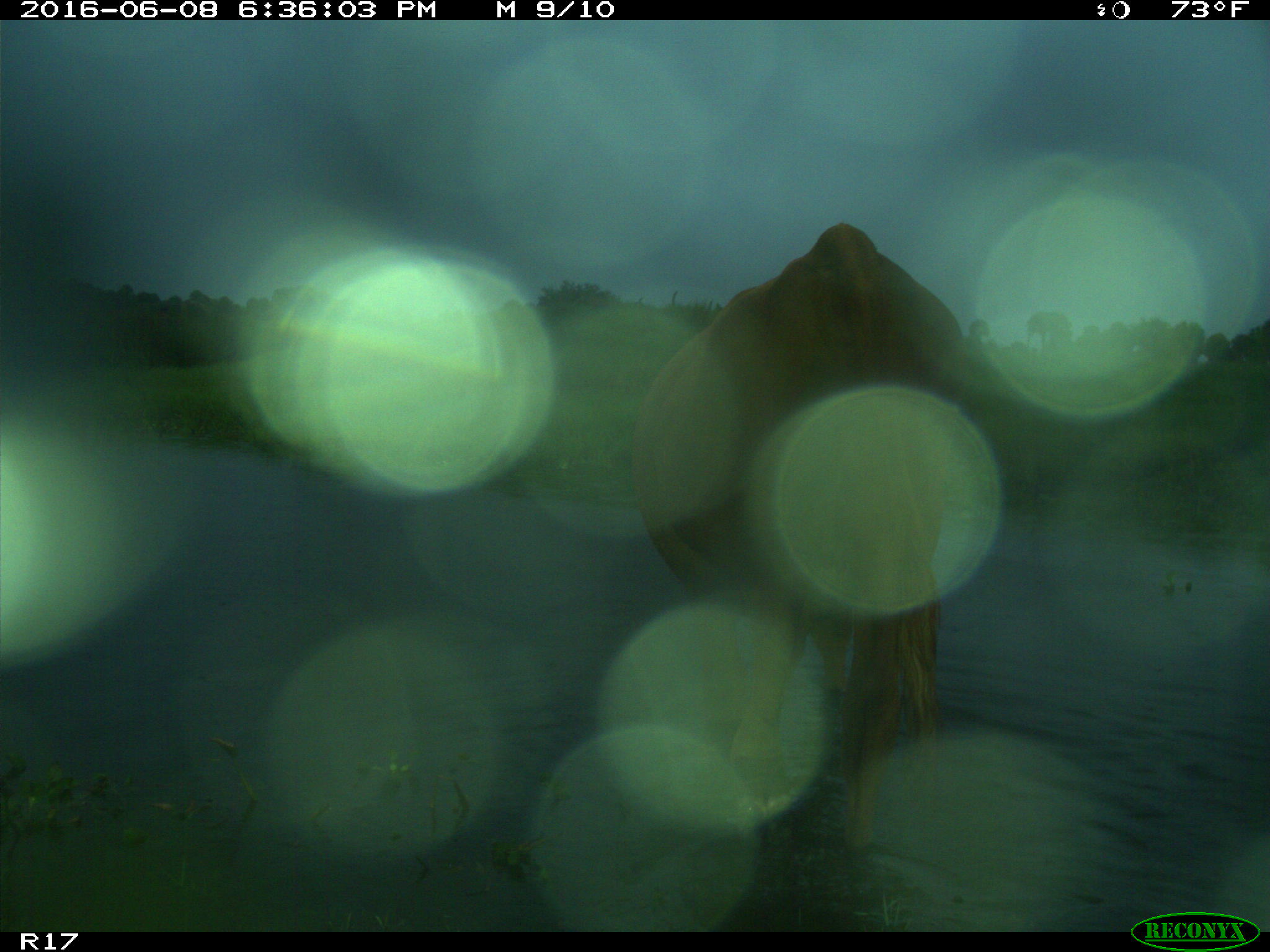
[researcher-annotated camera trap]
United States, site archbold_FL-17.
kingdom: Animalia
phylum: Chordata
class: Mammalia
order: Artiodactyla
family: Bovidae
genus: Bos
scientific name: Bos taurus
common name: domestic cow